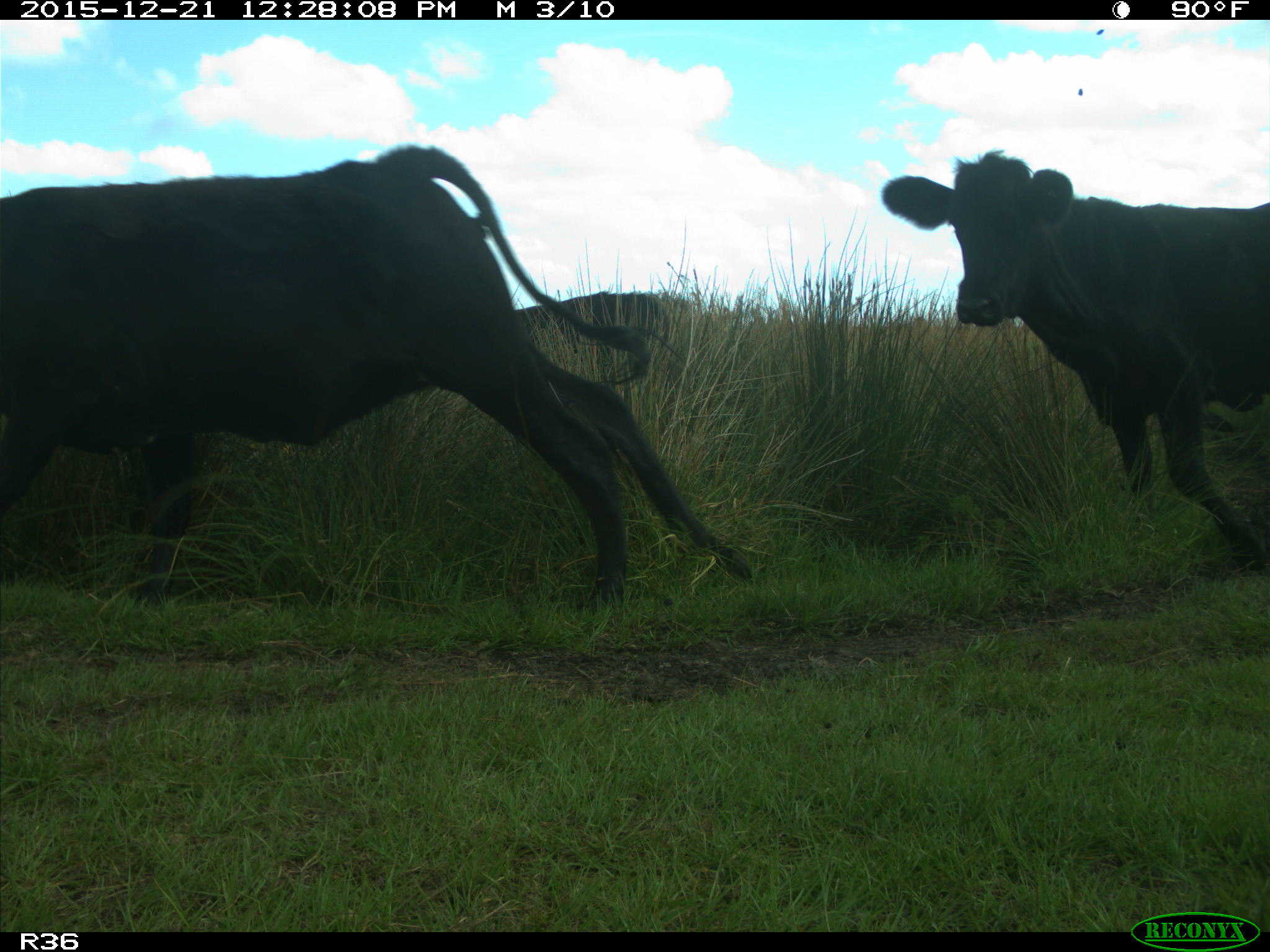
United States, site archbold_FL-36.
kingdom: Animalia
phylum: Chordata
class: Mammalia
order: Artiodactyla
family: Bovidae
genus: Bos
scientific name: Bos taurus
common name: domestic cow